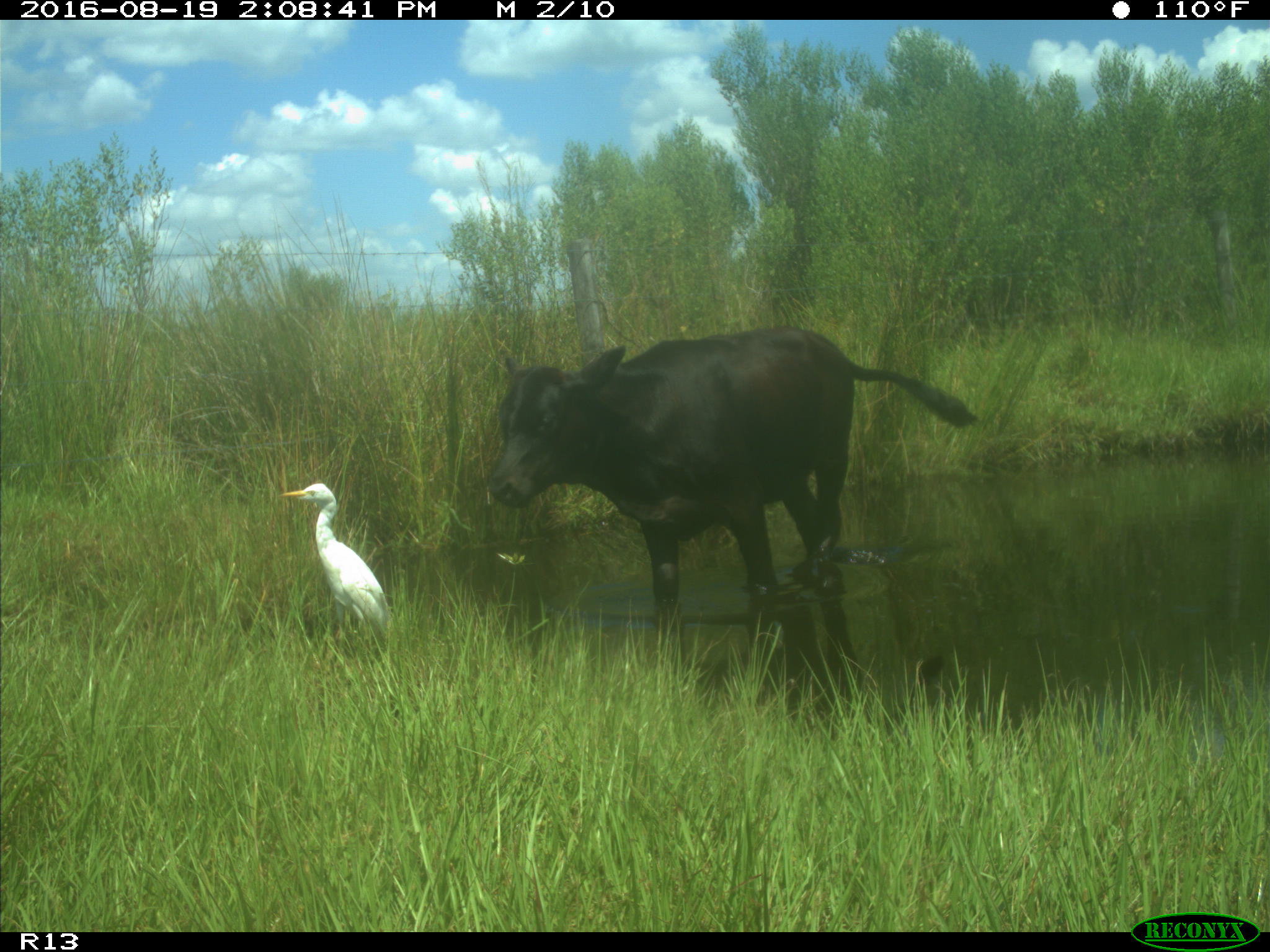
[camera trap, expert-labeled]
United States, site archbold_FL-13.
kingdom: Animalia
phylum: Chordata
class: Mammalia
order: Artiodactyla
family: Bovidae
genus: Bos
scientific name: Bos taurus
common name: domestic cow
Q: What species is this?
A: Bos taurus (domestic cow).